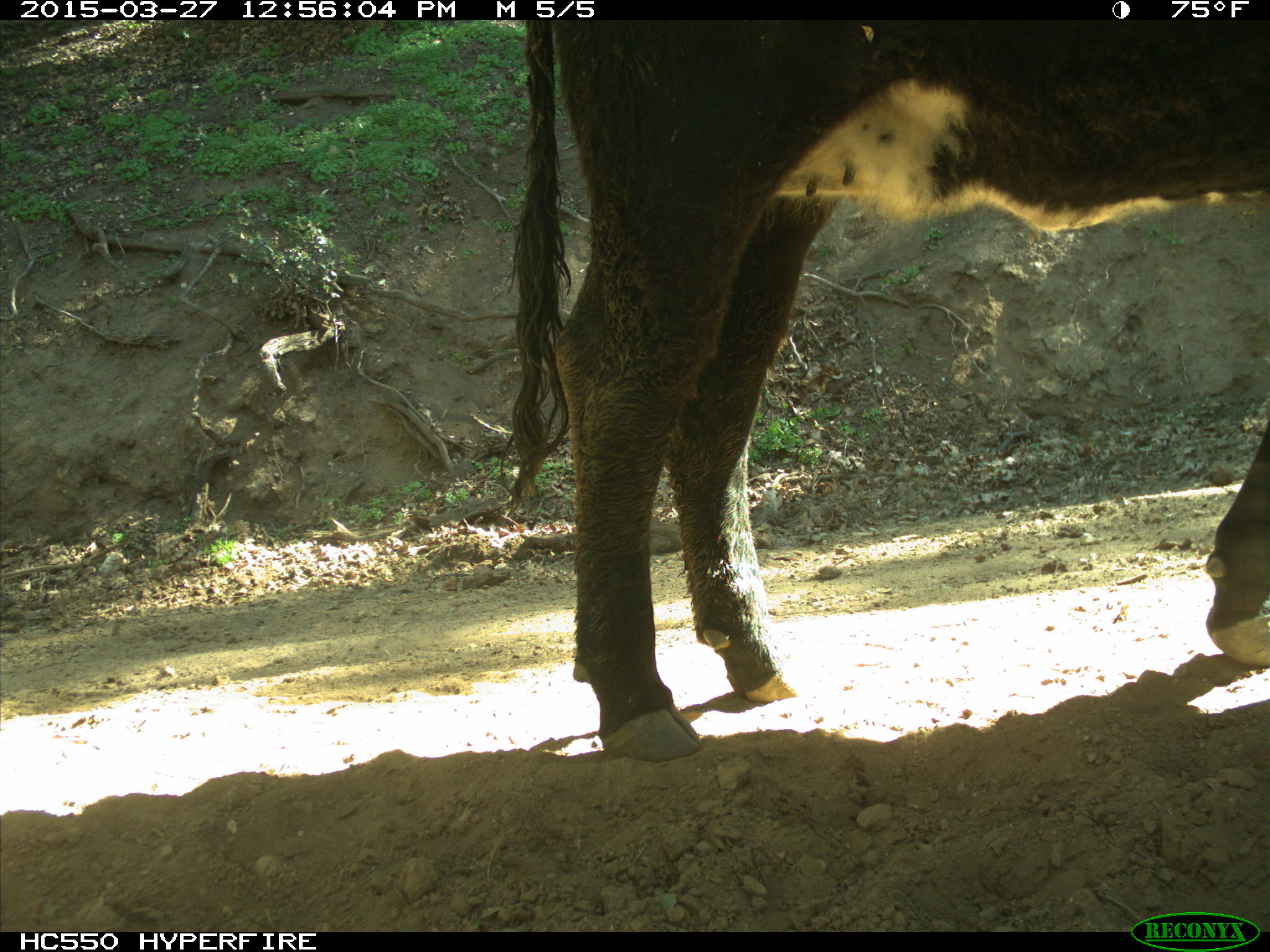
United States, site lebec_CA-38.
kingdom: Animalia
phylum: Chordata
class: Mammalia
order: Artiodactyla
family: Bovidae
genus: Bos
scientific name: Bos taurus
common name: domestic cow